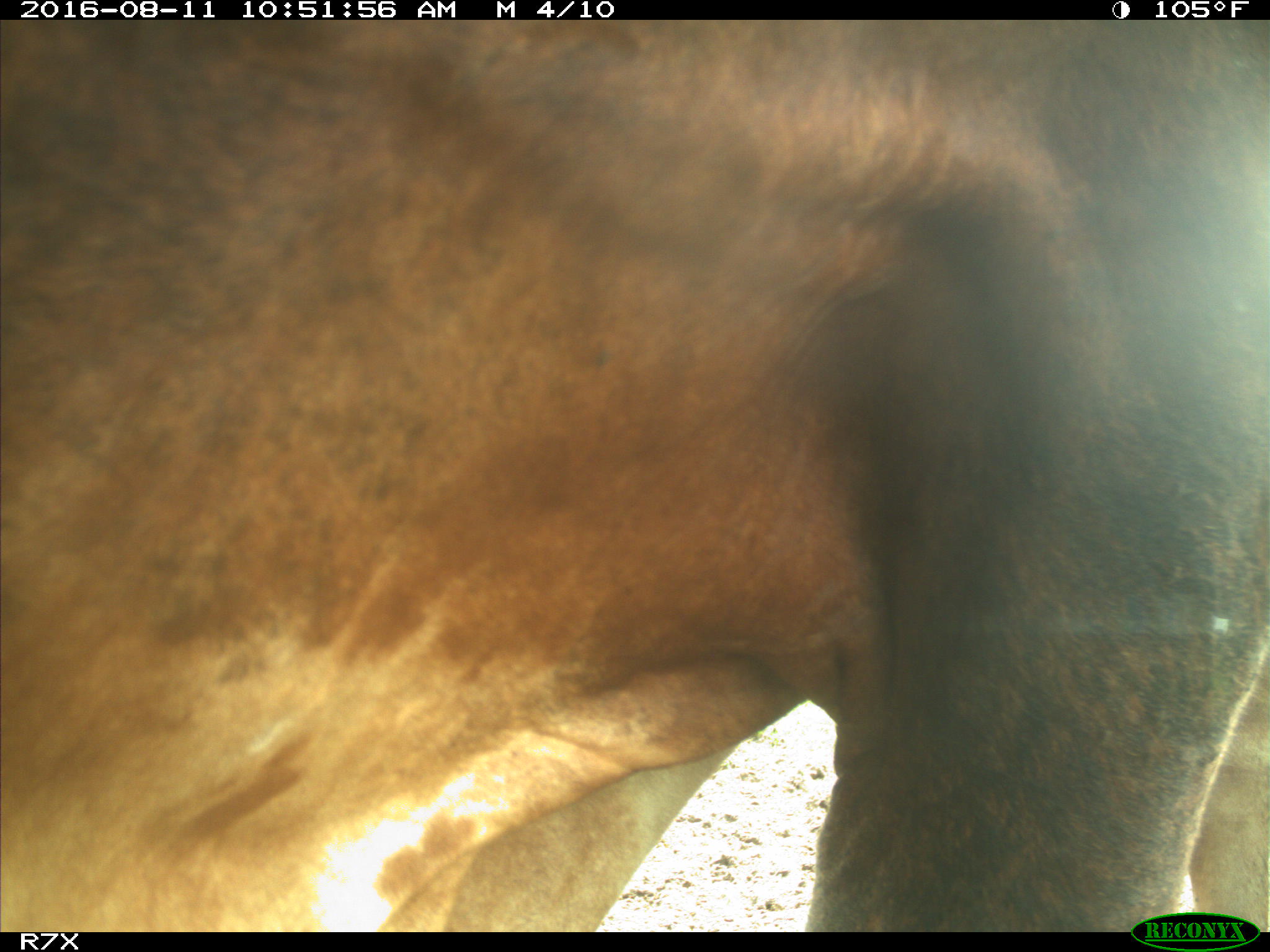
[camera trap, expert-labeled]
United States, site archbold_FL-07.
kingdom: Animalia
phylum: Chordata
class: Mammalia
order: Artiodactyla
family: Bovidae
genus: Bos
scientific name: Bos taurus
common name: domestic cow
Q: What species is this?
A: Bos taurus (domestic cow).